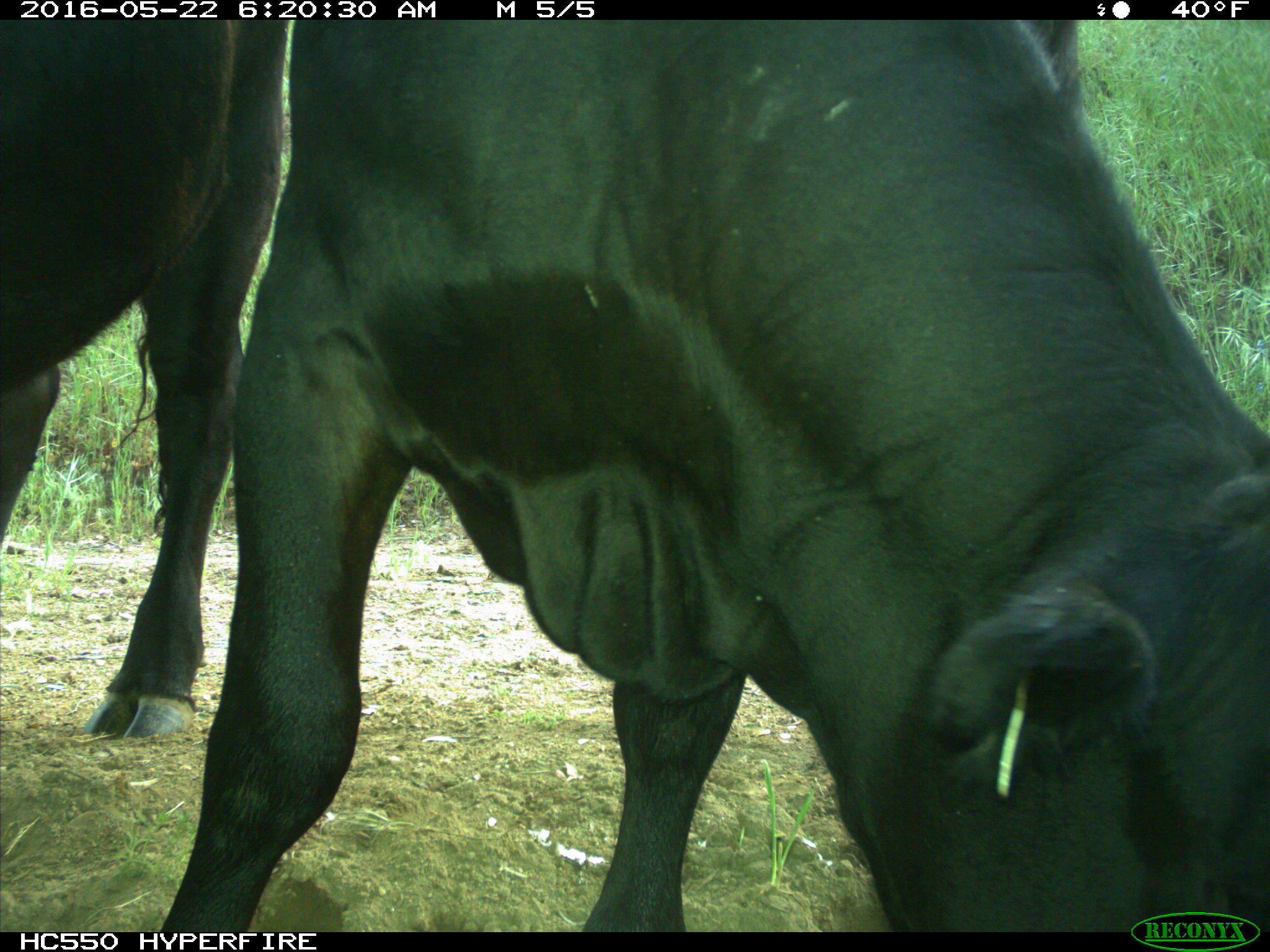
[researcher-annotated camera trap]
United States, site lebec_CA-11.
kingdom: Animalia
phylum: Chordata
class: Mammalia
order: Artiodactyla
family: Bovidae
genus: Bos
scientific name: Bos taurus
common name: domestic cow